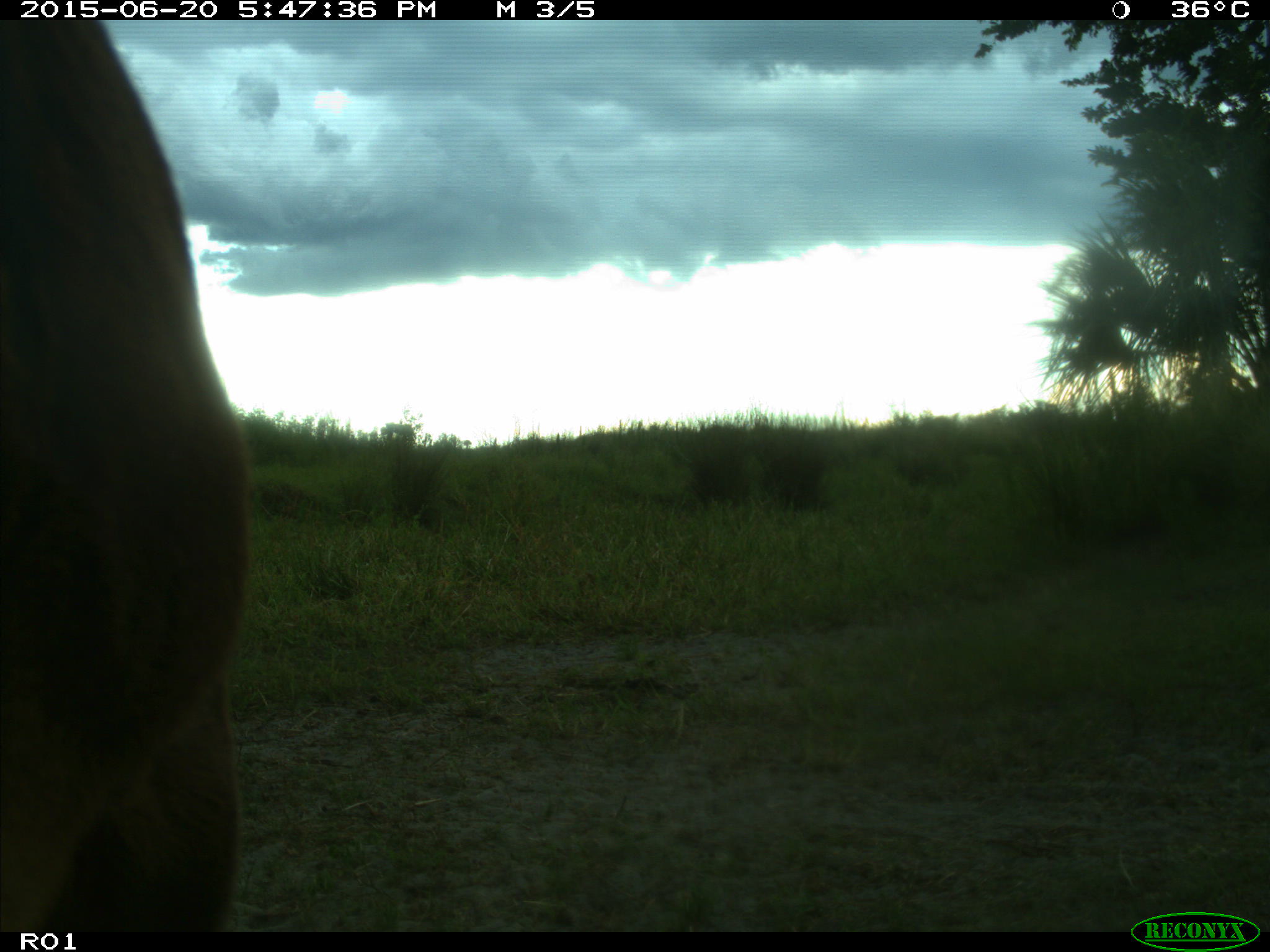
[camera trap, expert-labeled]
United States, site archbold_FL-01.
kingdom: Animalia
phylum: Chordata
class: Mammalia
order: Artiodactyla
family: Bovidae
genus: Bos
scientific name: Bos taurus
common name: domestic cow